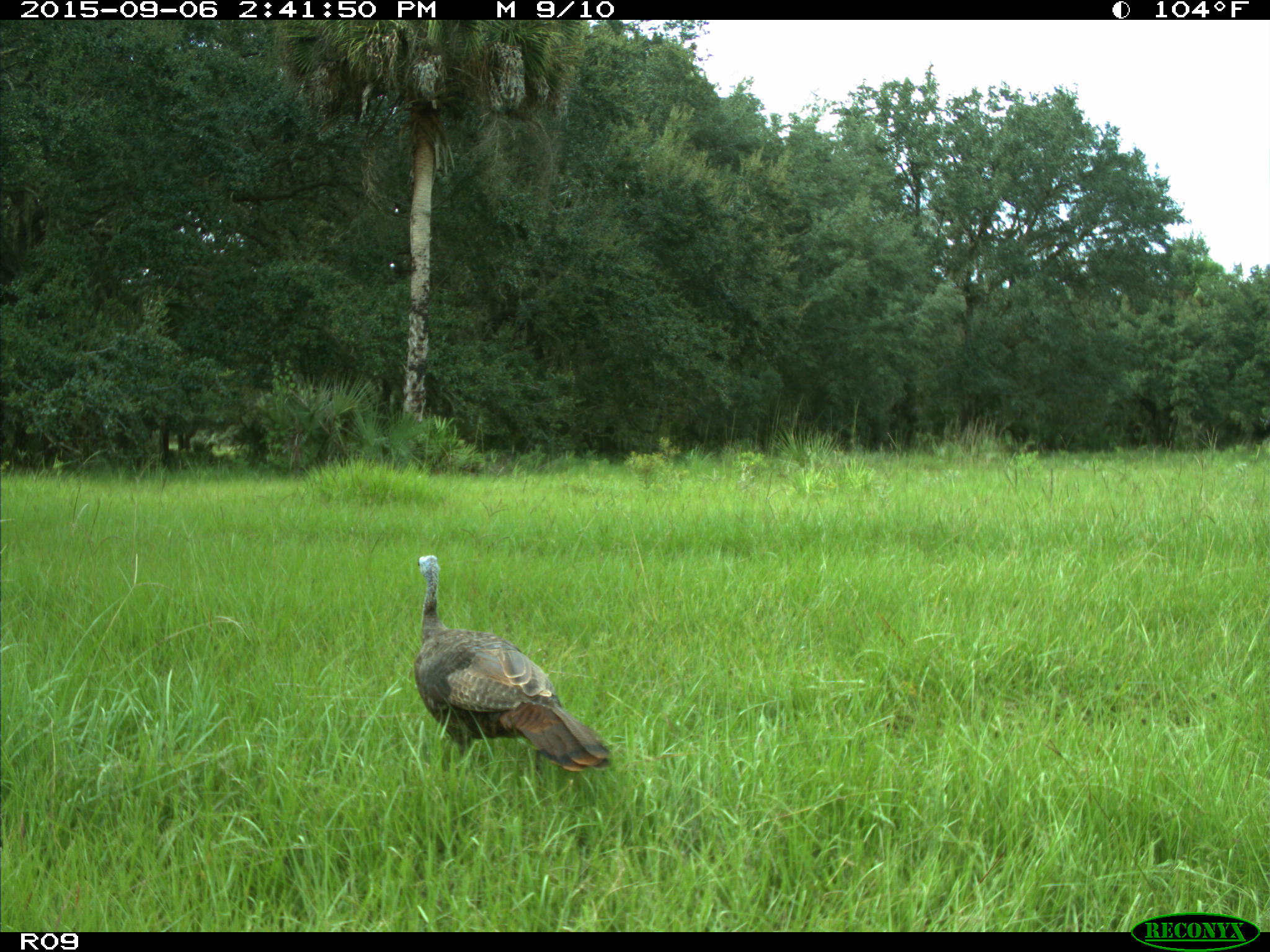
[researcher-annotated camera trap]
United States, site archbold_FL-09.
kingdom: Animalia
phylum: Chordata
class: Aves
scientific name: Aves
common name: birds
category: unidentified bird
Unidentified bird (birds) (Aves).